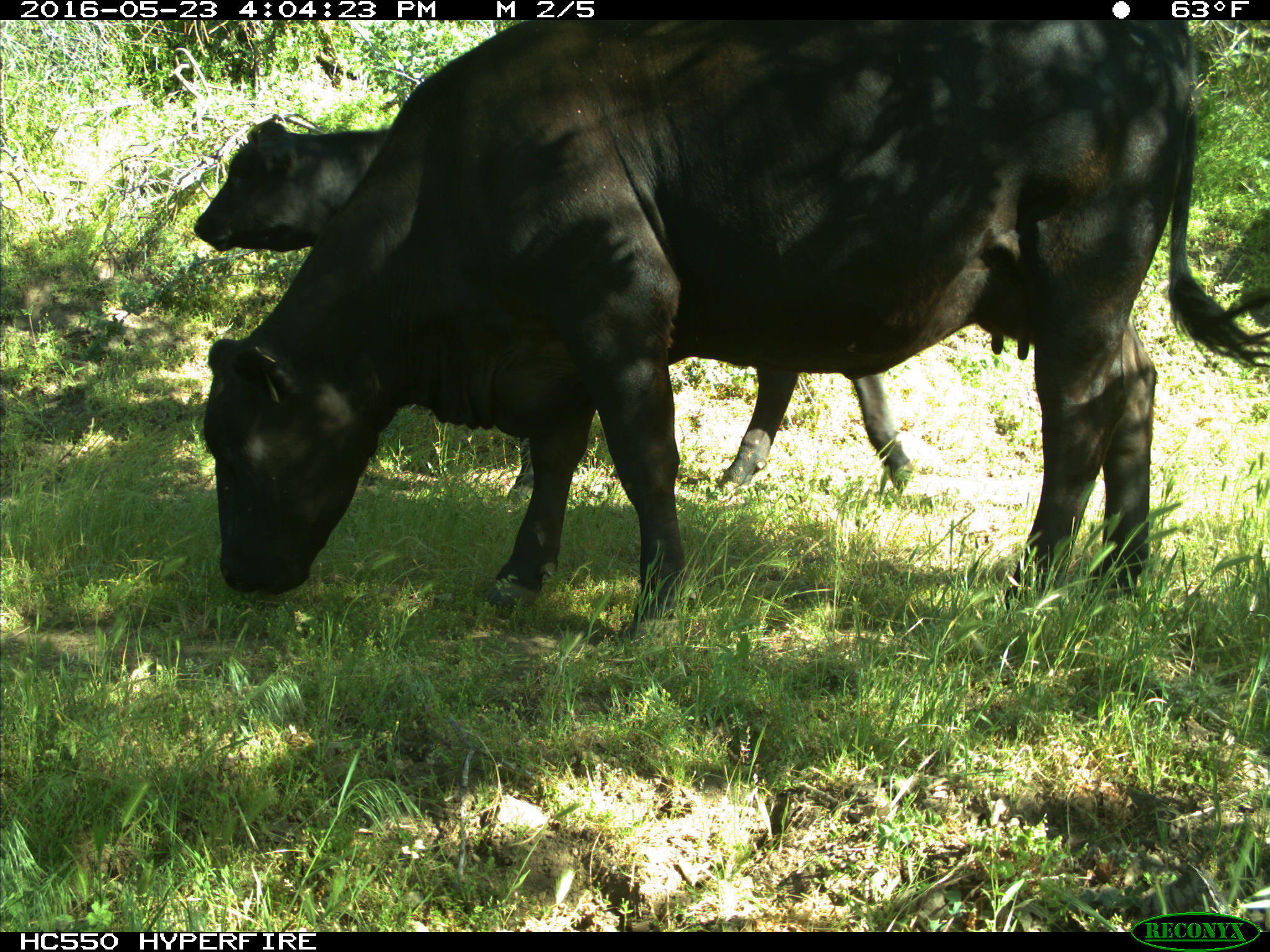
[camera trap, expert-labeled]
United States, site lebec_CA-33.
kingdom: Animalia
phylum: Chordata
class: Mammalia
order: Artiodactyla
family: Bovidae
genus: Bos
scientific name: Bos taurus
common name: domestic cow